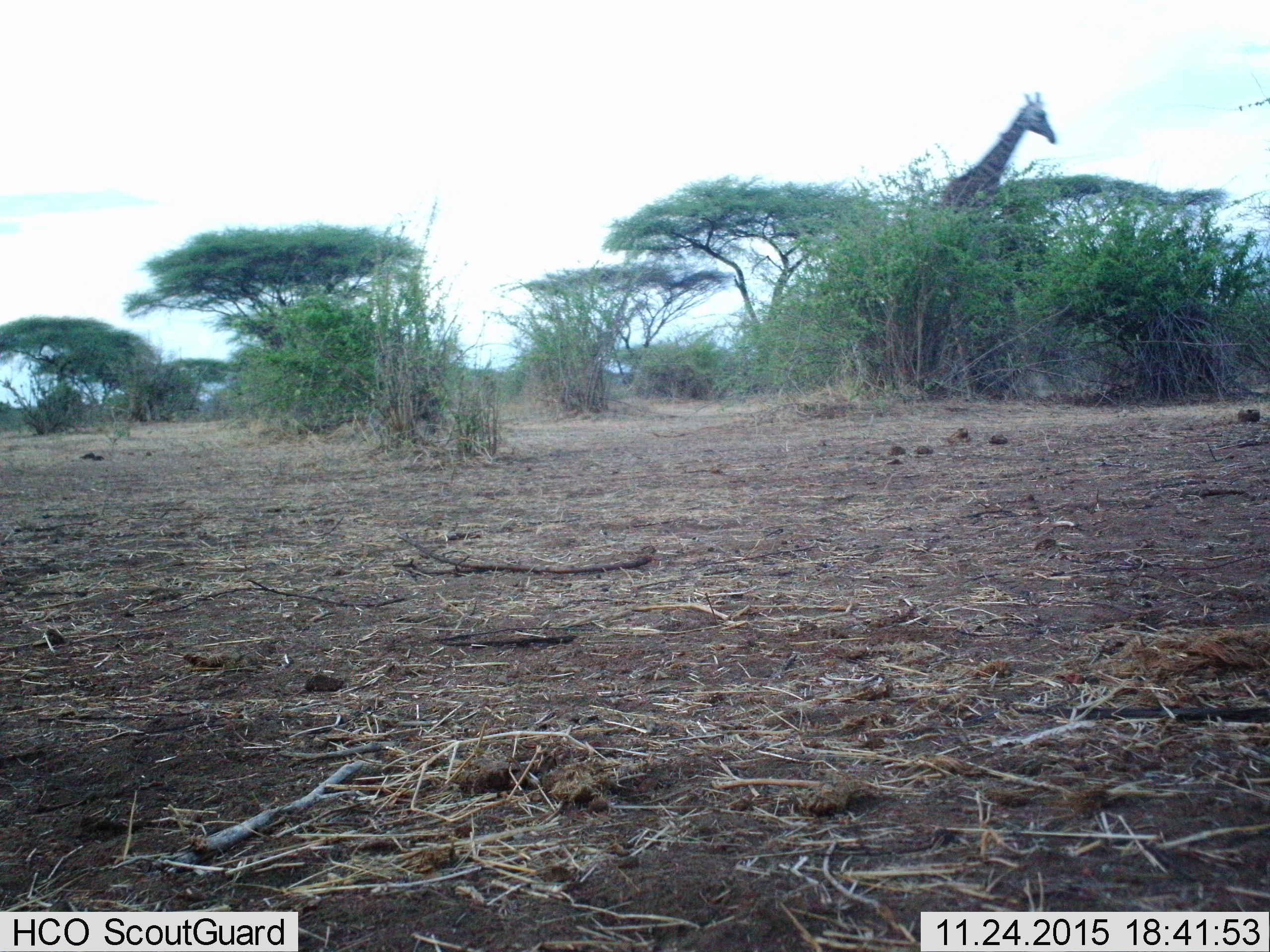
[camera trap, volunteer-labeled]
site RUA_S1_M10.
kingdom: Animalia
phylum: Chordata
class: Mammalia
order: Artiodactyla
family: Giraffidae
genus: Giraffa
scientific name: Giraffa camelopardalis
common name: giraffe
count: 1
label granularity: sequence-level